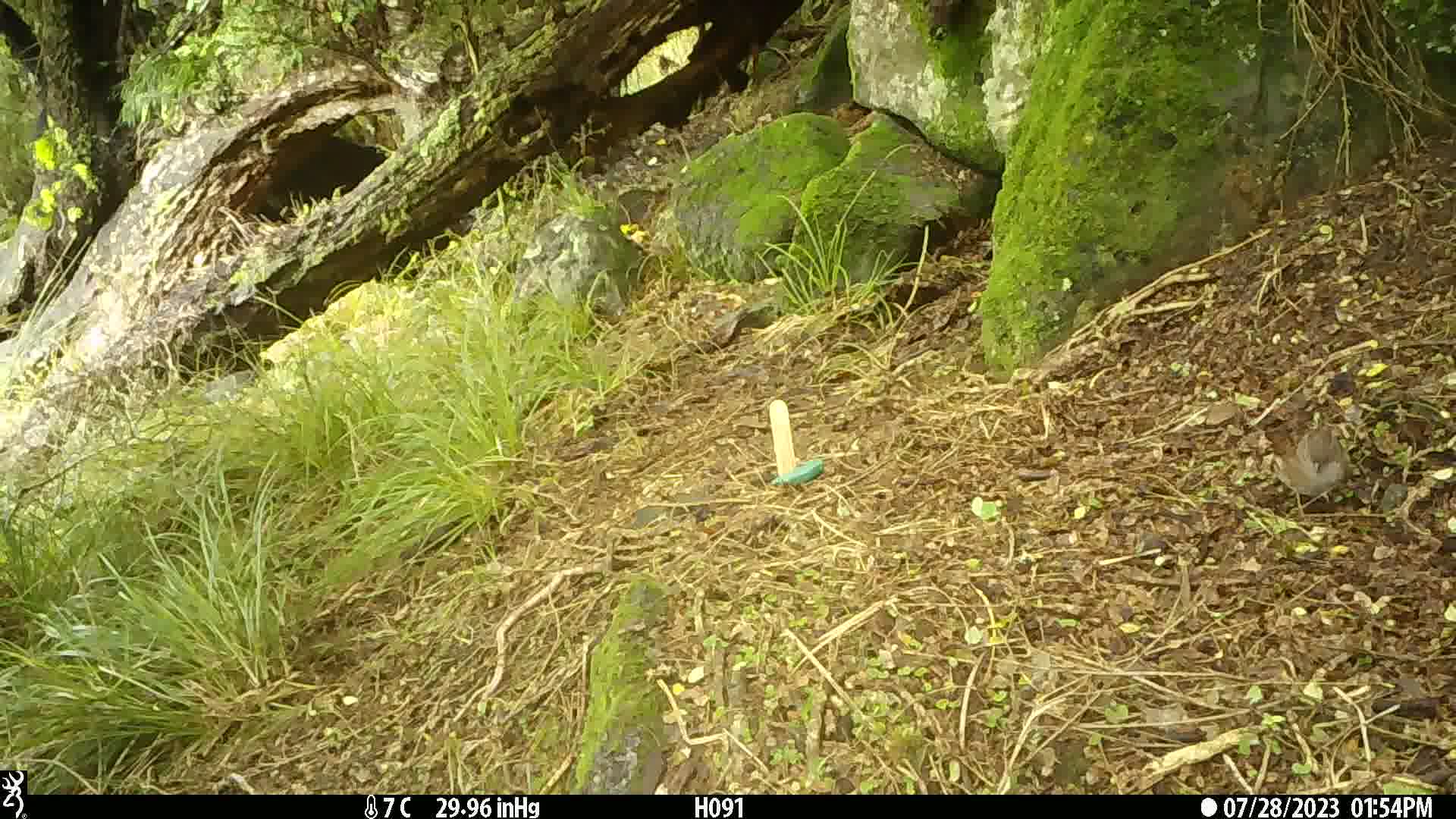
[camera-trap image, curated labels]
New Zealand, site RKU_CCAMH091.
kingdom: Animalia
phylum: Chordata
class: Aves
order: Passeriformes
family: Prunellidae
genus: Prunella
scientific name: Prunella modularis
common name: dunnock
Dunnock (Prunella modularis).